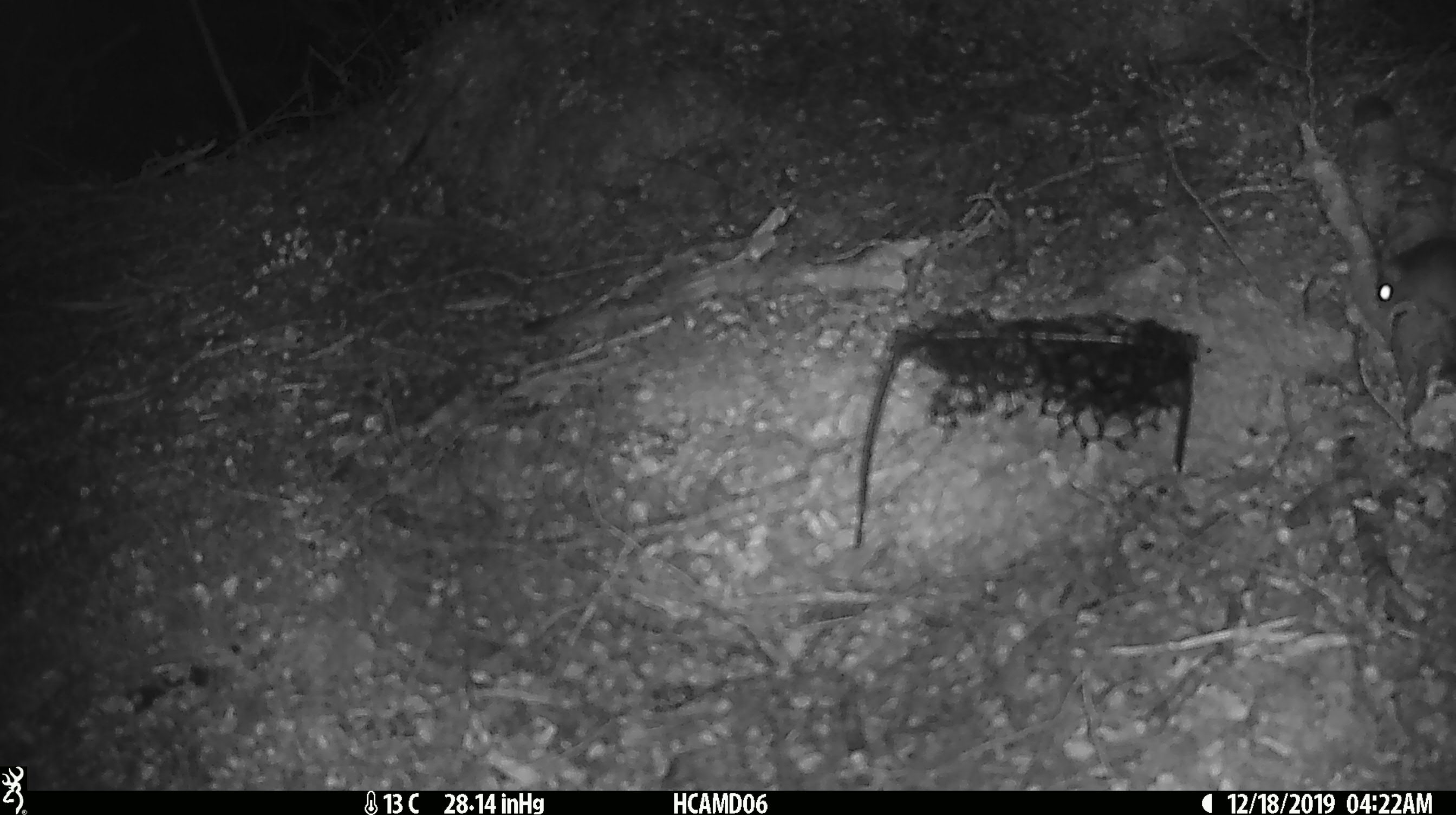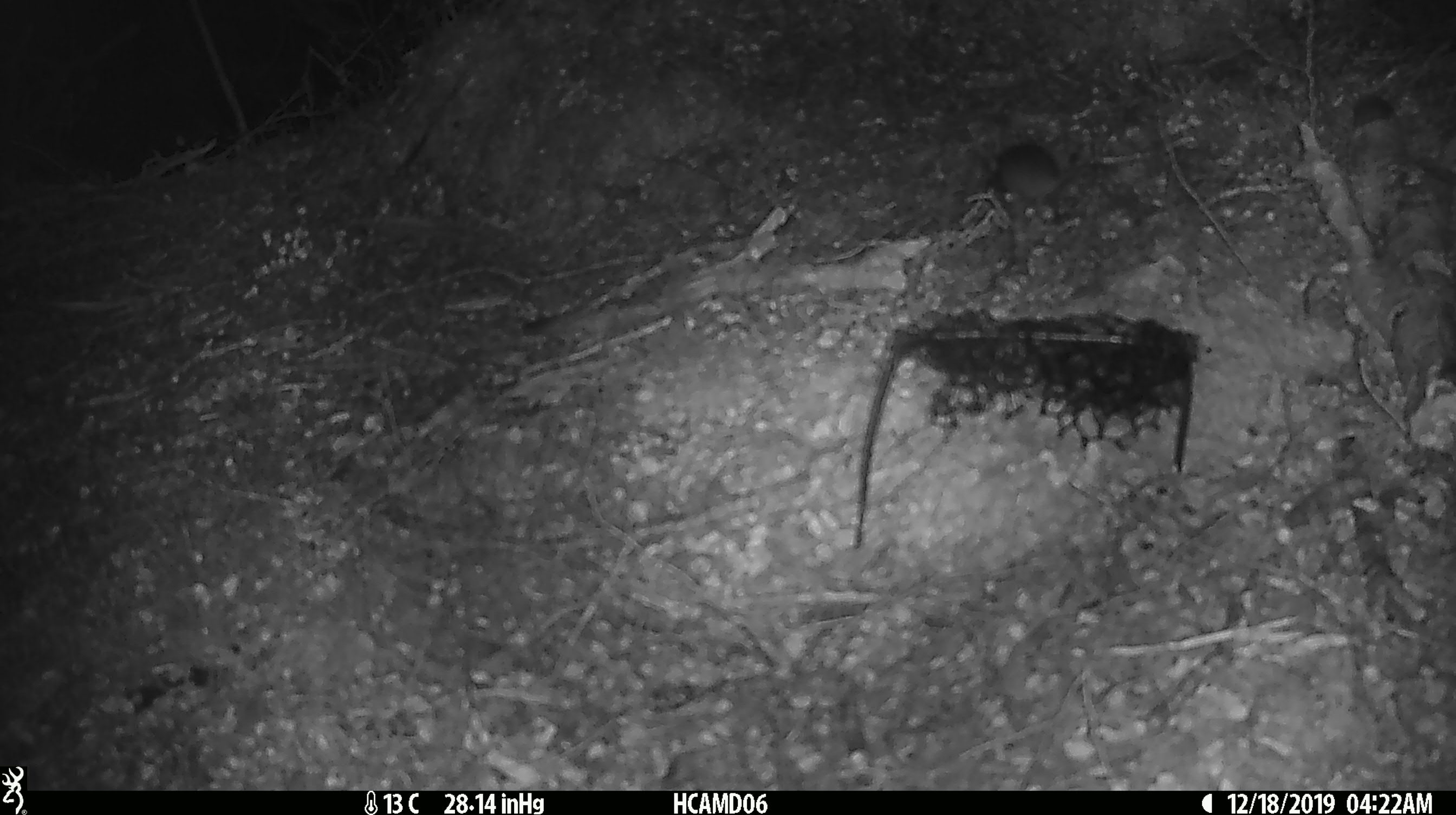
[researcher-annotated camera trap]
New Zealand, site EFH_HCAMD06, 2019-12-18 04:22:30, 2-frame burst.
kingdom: Animalia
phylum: Chordata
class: Mammalia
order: Rodentia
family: Muridae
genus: Mus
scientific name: Mus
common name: mouse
Mouse (Mus).